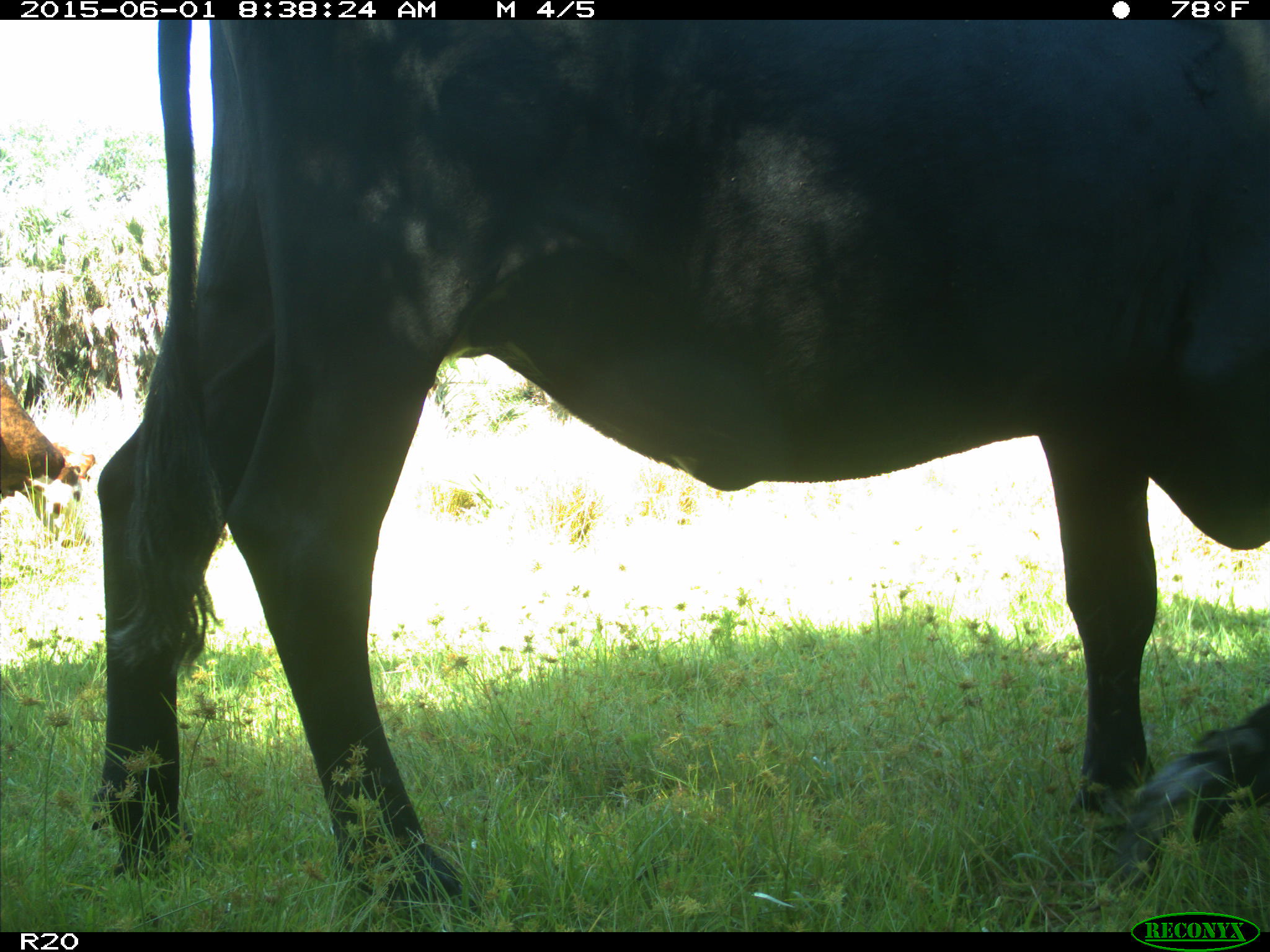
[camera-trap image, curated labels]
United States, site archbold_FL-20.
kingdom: Animalia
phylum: Chordata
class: Mammalia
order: Artiodactyla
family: Bovidae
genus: Bos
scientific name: Bos taurus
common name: domestic cow